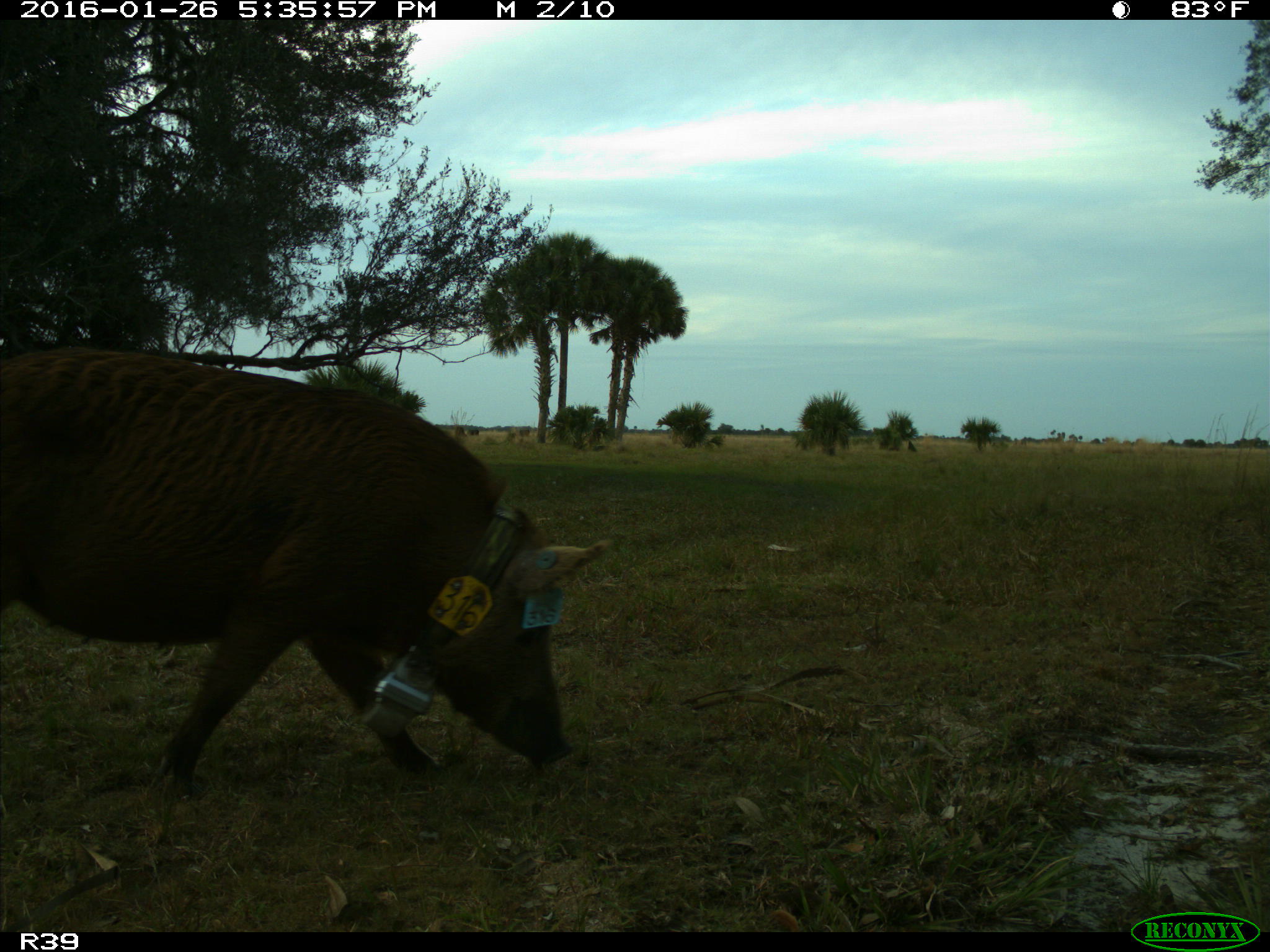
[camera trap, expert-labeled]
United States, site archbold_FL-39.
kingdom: Animalia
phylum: Chordata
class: Mammalia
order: Artiodactyla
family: Suidae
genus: Sus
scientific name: Sus scrofa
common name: wild boar